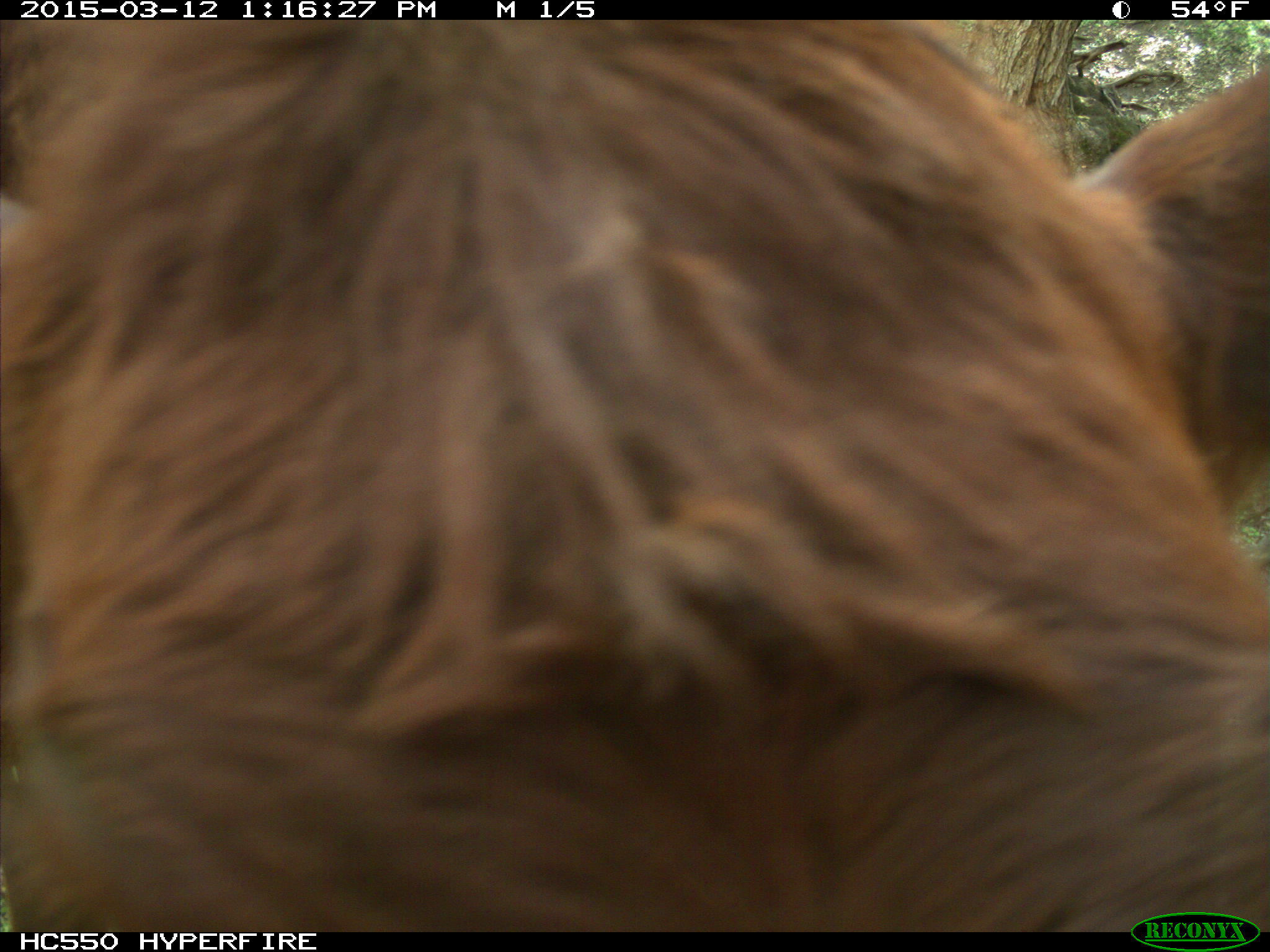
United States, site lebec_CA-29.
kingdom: Animalia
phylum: Chordata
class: Mammalia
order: Artiodactyla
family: Bovidae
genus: Bos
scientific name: Bos taurus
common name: domestic cow